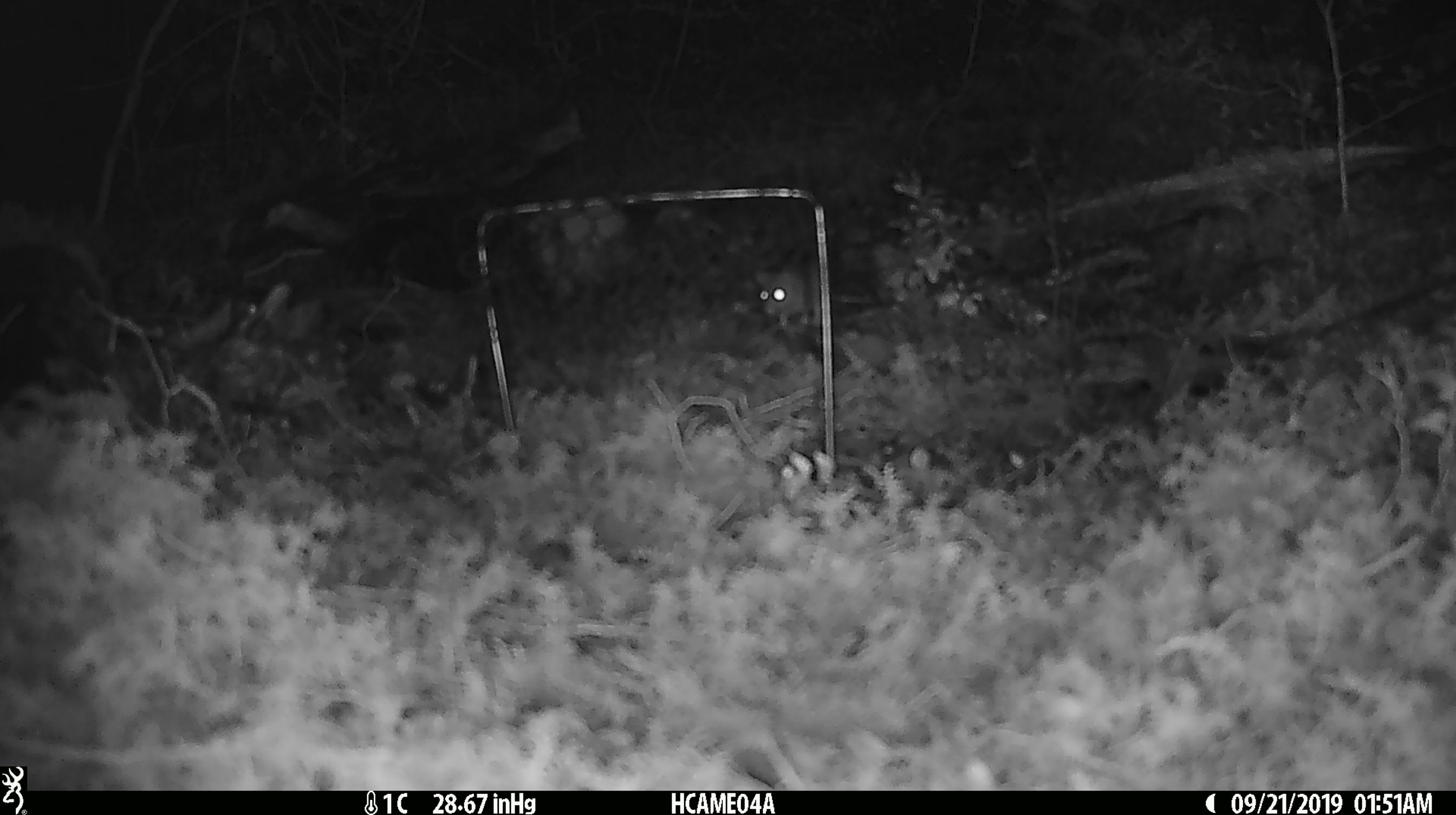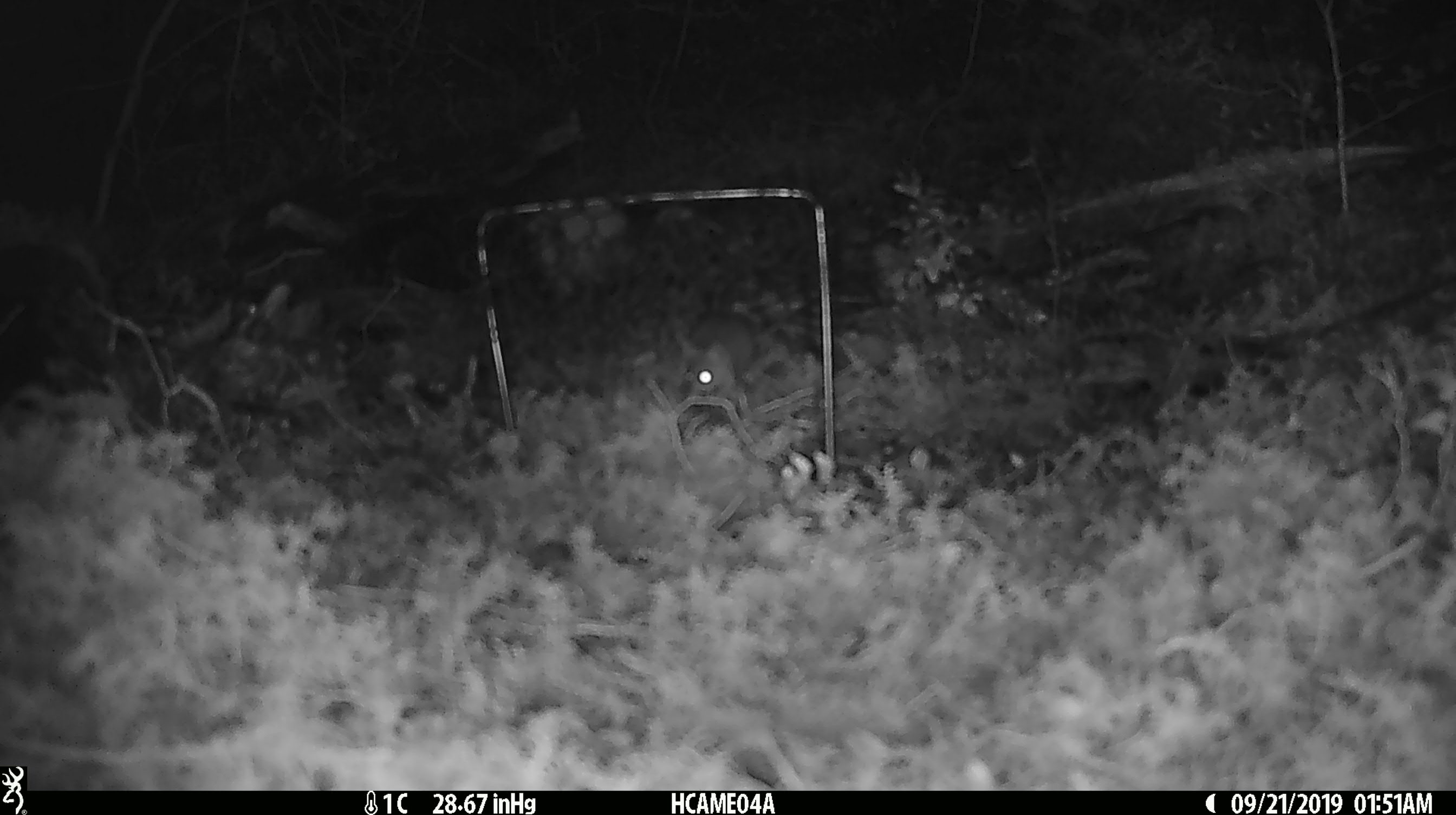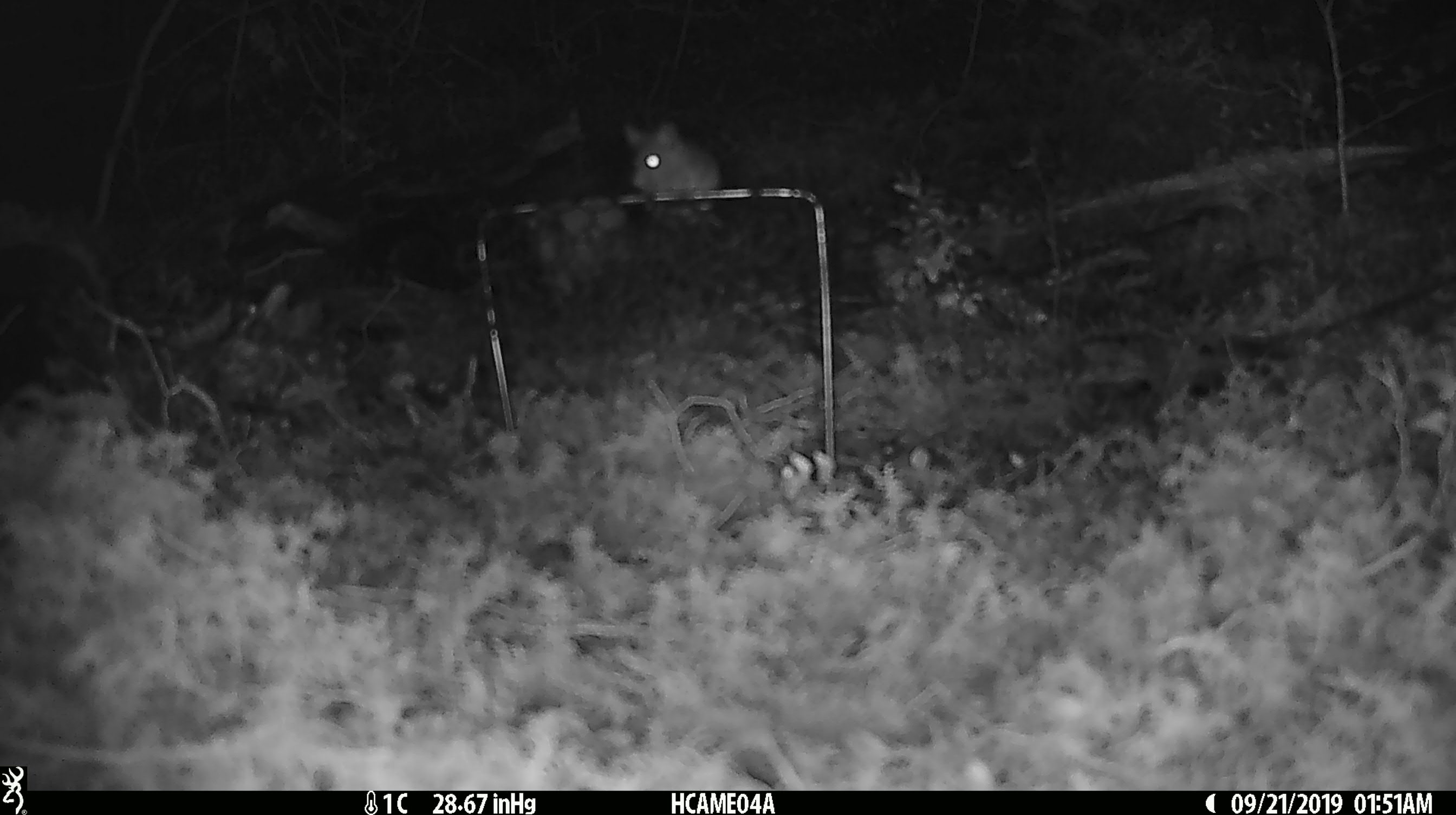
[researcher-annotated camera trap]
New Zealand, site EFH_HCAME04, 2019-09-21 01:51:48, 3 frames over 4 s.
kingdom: Animalia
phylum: Chordata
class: Mammalia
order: Rodentia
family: Muridae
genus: Mus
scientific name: Mus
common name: mouse